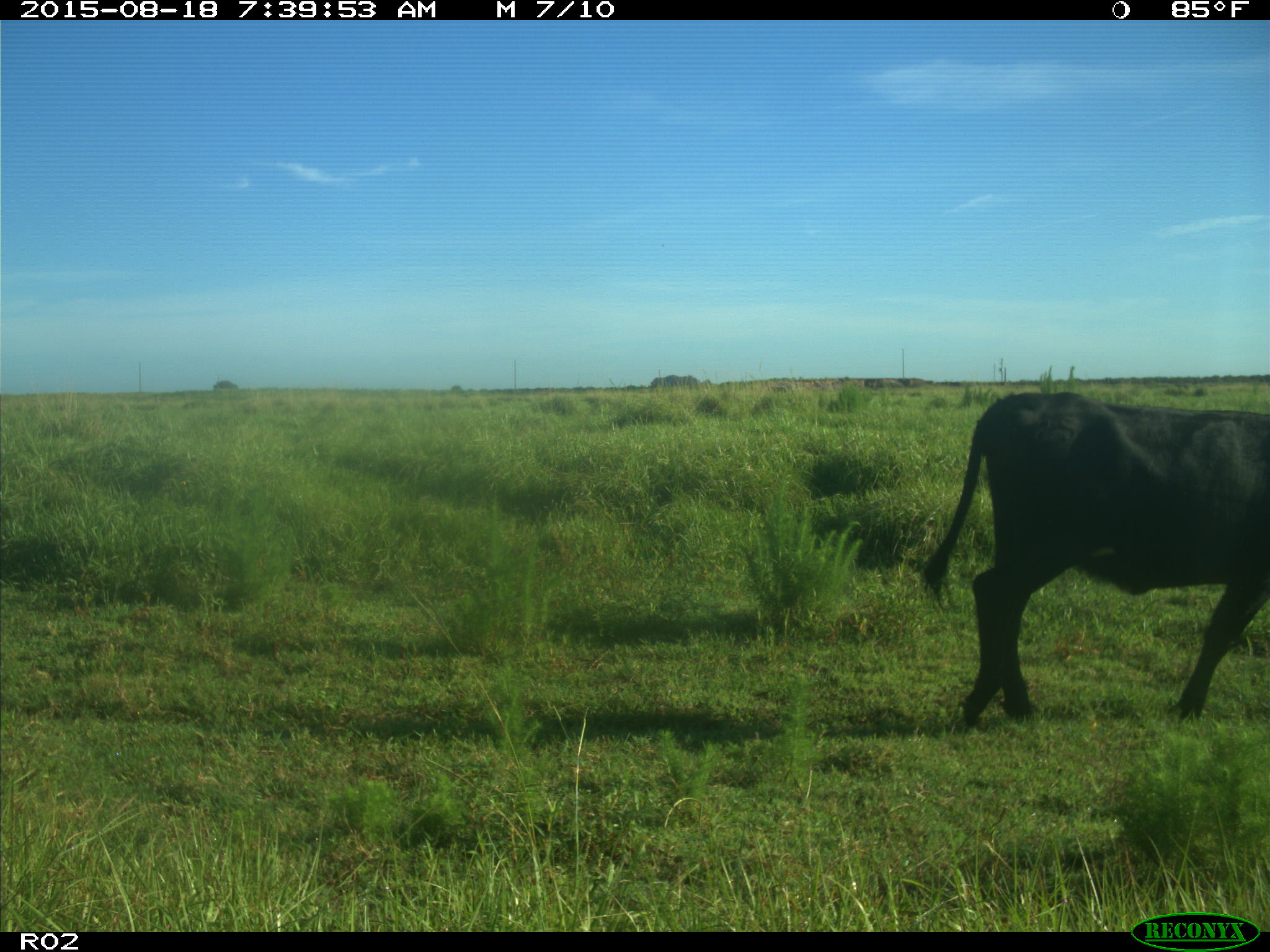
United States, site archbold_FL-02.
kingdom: Animalia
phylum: Chordata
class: Mammalia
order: Artiodactyla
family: Bovidae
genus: Bos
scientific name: Bos taurus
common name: domestic cow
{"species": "Bos taurus (domestic cow)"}